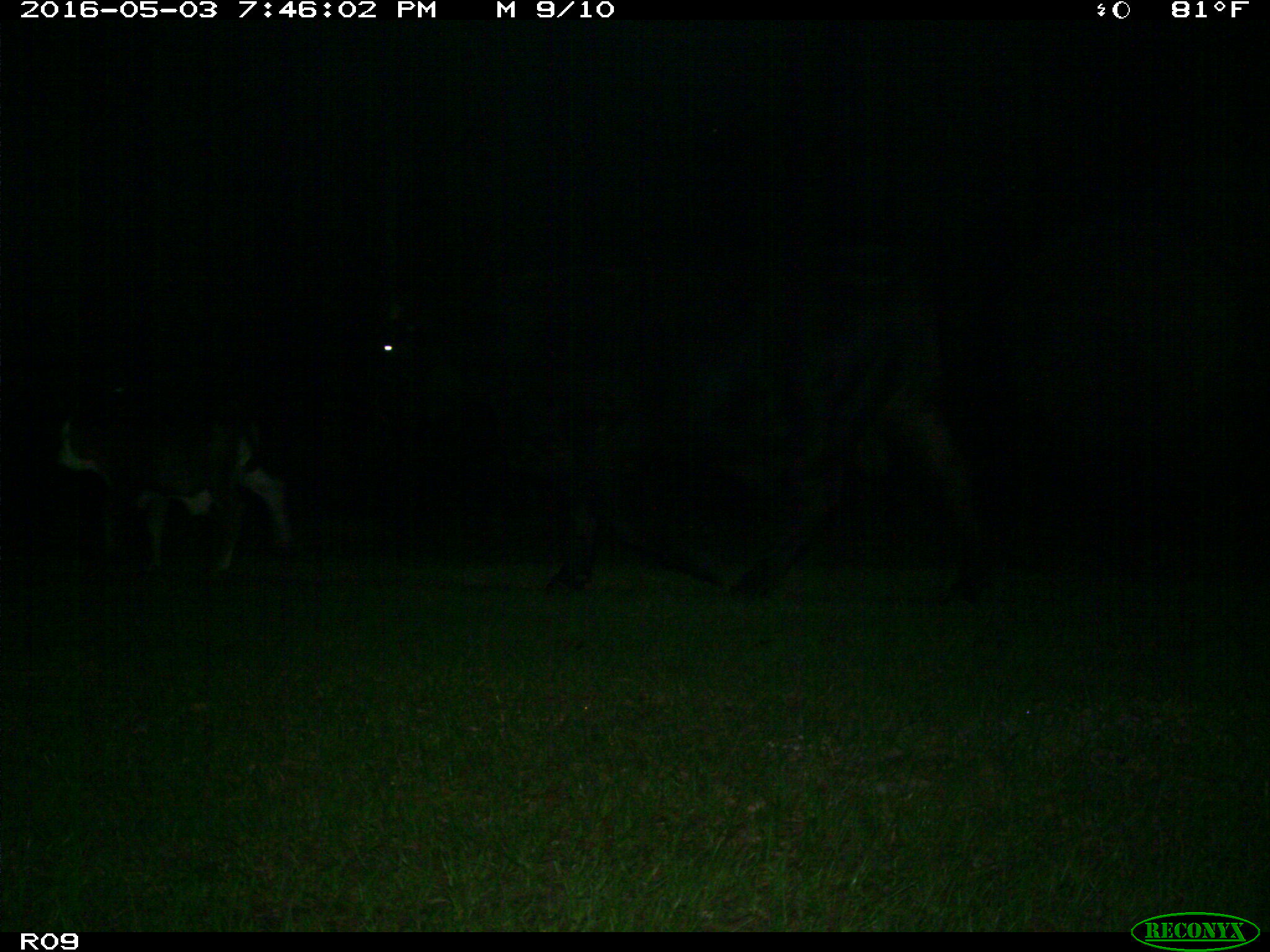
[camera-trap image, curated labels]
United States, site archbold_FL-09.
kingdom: Animalia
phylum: Chordata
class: Mammalia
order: Artiodactyla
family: Bovidae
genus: Bos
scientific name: Bos taurus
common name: domestic cow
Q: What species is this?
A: Bos taurus (domestic cow).